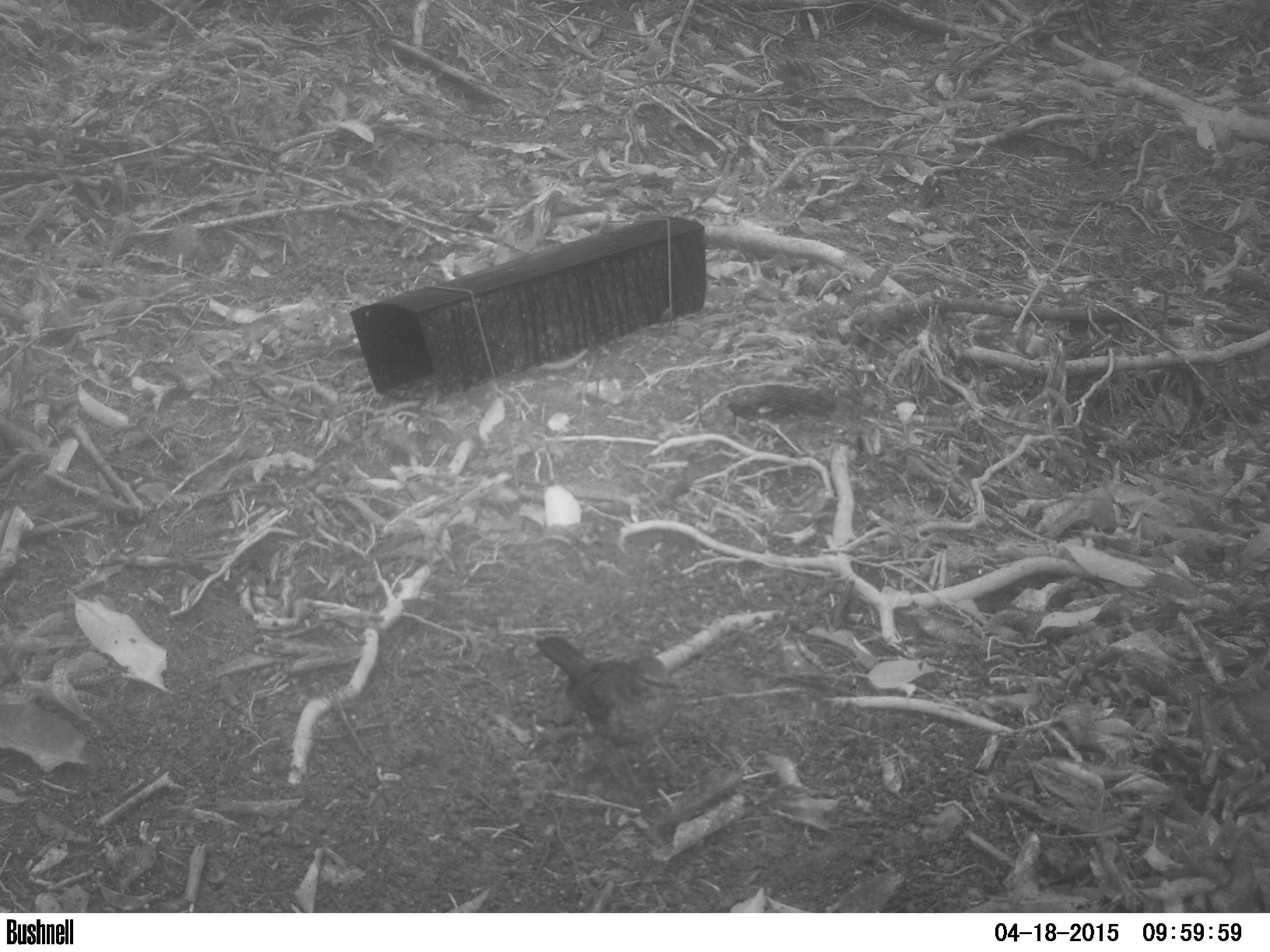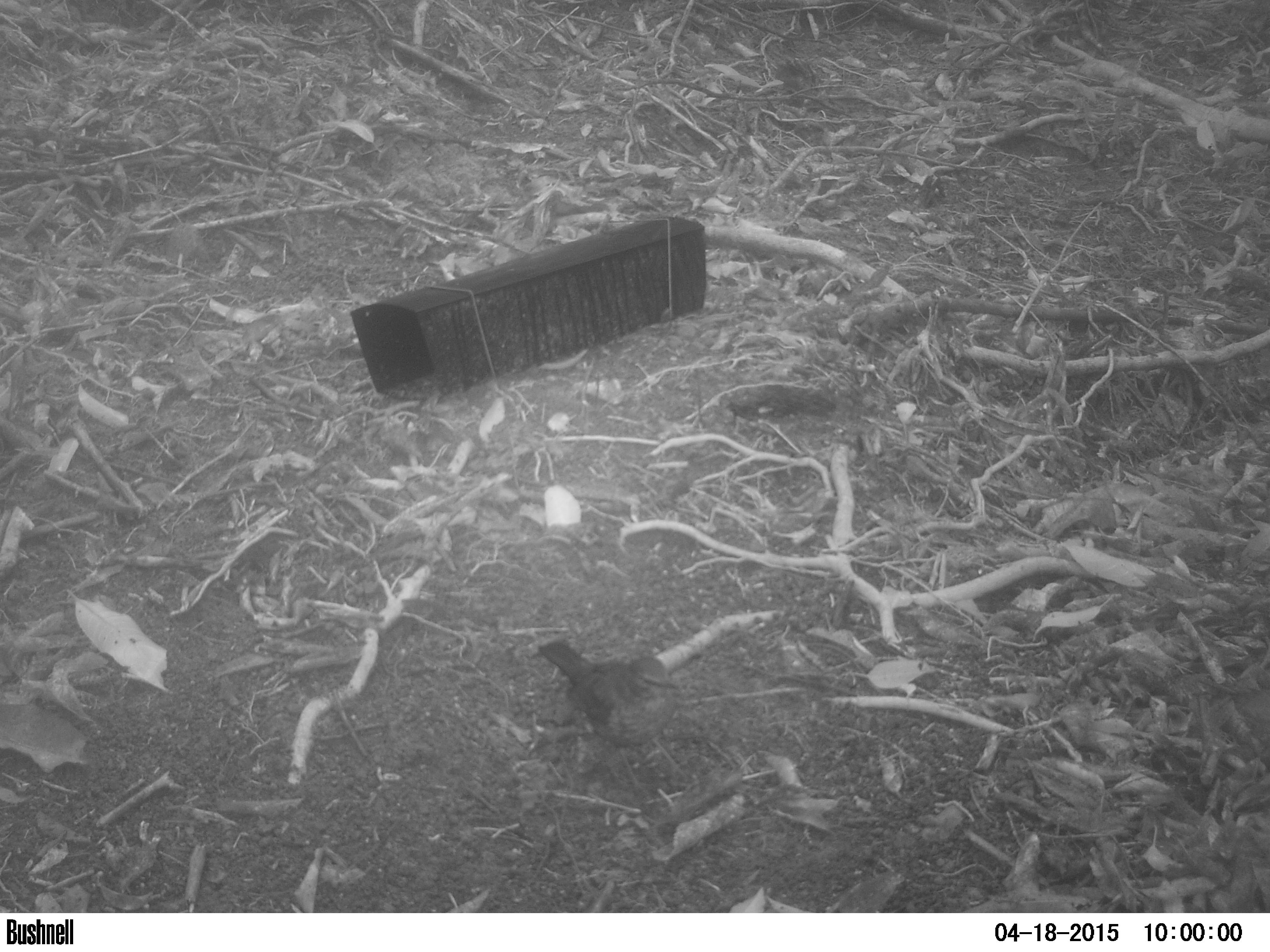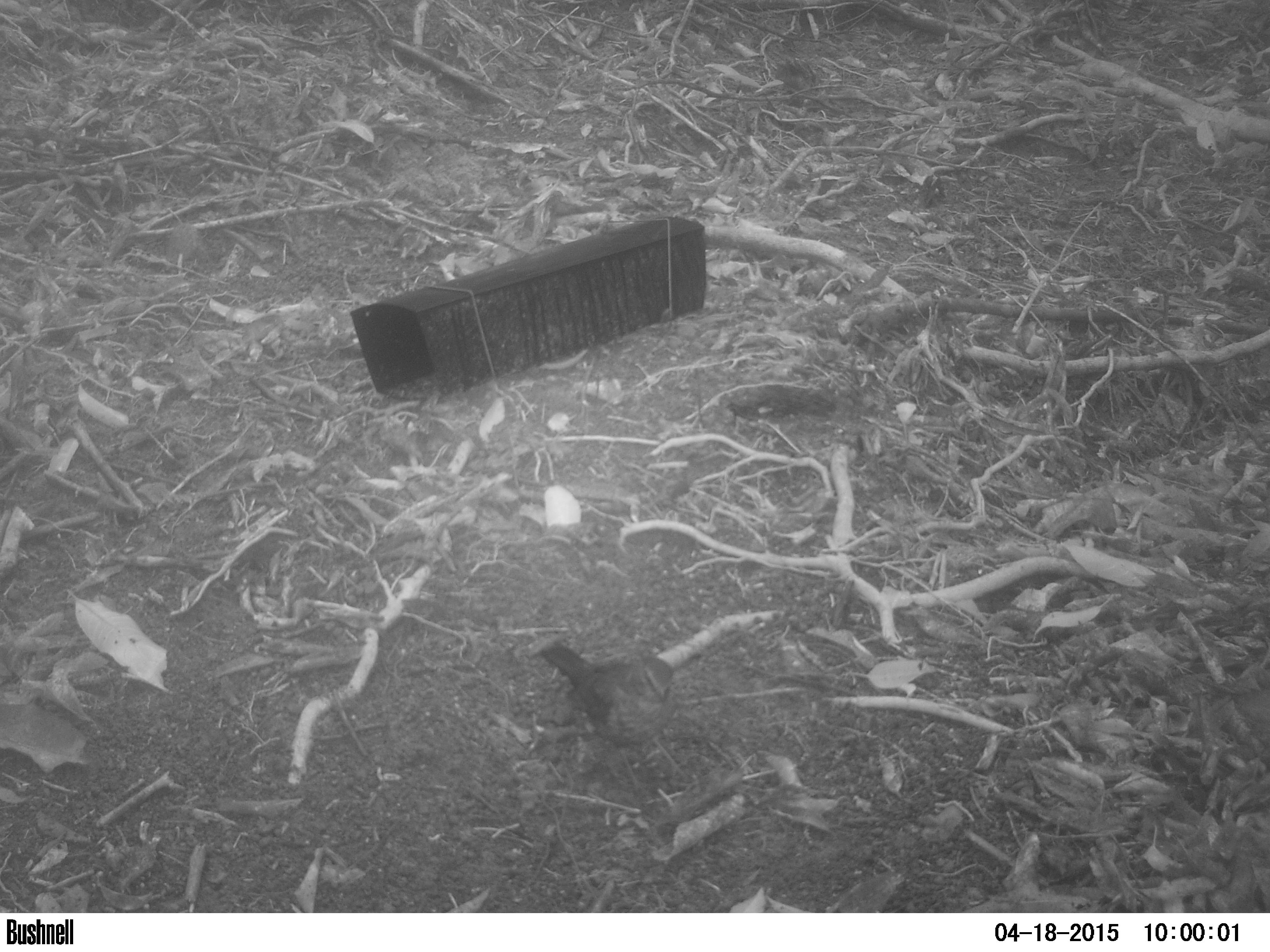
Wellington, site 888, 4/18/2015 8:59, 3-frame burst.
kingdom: Animalia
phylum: Chordata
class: Aves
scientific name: Aves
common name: bird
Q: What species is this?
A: Bird (Aves).